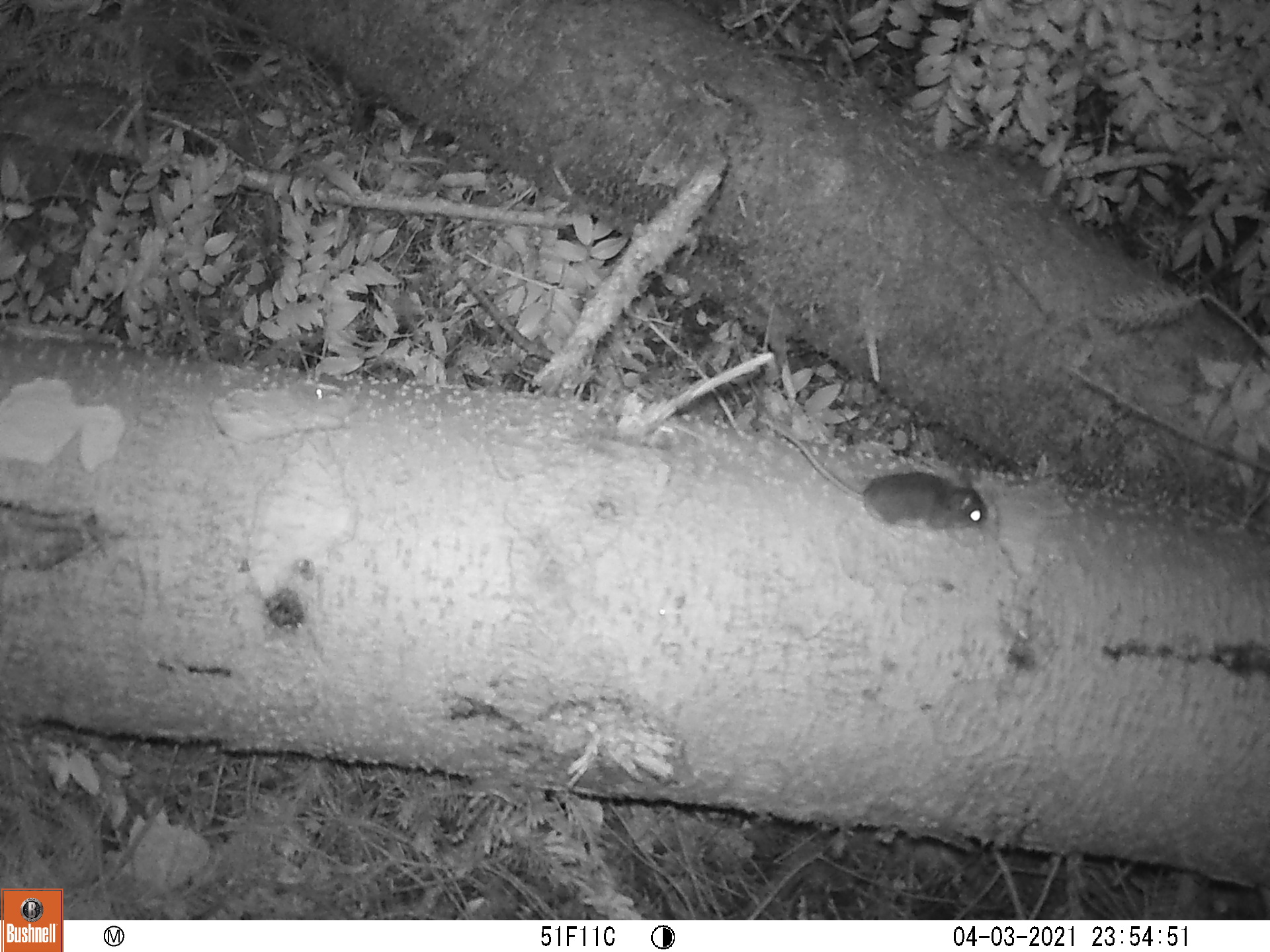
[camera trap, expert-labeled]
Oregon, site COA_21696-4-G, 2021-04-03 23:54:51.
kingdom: Animalia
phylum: Chordata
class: Mammalia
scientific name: Mammalia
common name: small mammal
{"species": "small mammal (Mammalia)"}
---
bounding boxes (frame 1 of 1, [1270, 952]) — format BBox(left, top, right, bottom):
small mammal: BBox(734, 382, 1025, 581)